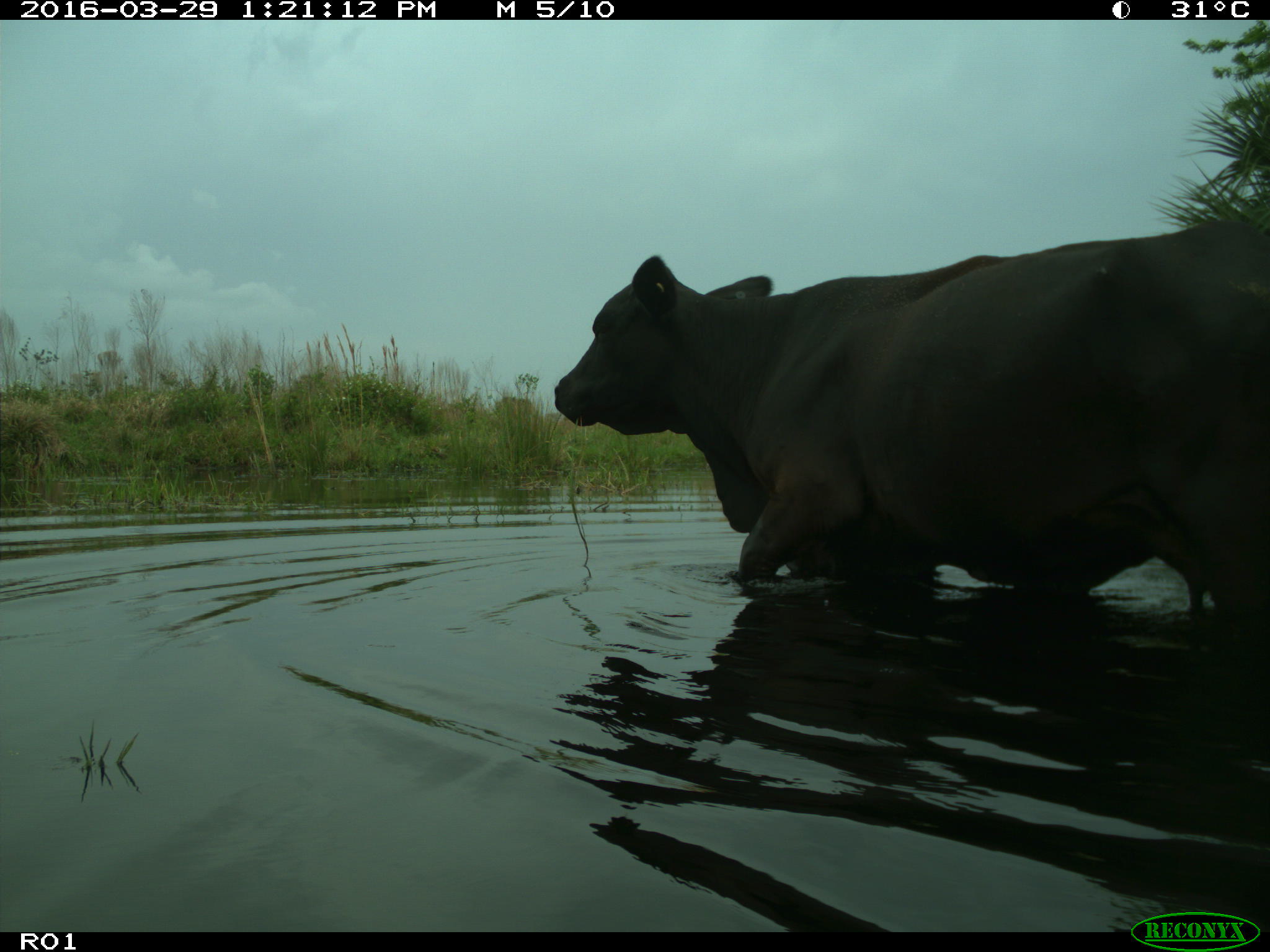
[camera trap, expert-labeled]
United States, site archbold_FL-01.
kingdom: Animalia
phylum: Chordata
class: Mammalia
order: Artiodactyla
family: Bovidae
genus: Bos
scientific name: Bos taurus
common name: domestic cow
Bos taurus (domestic cow).